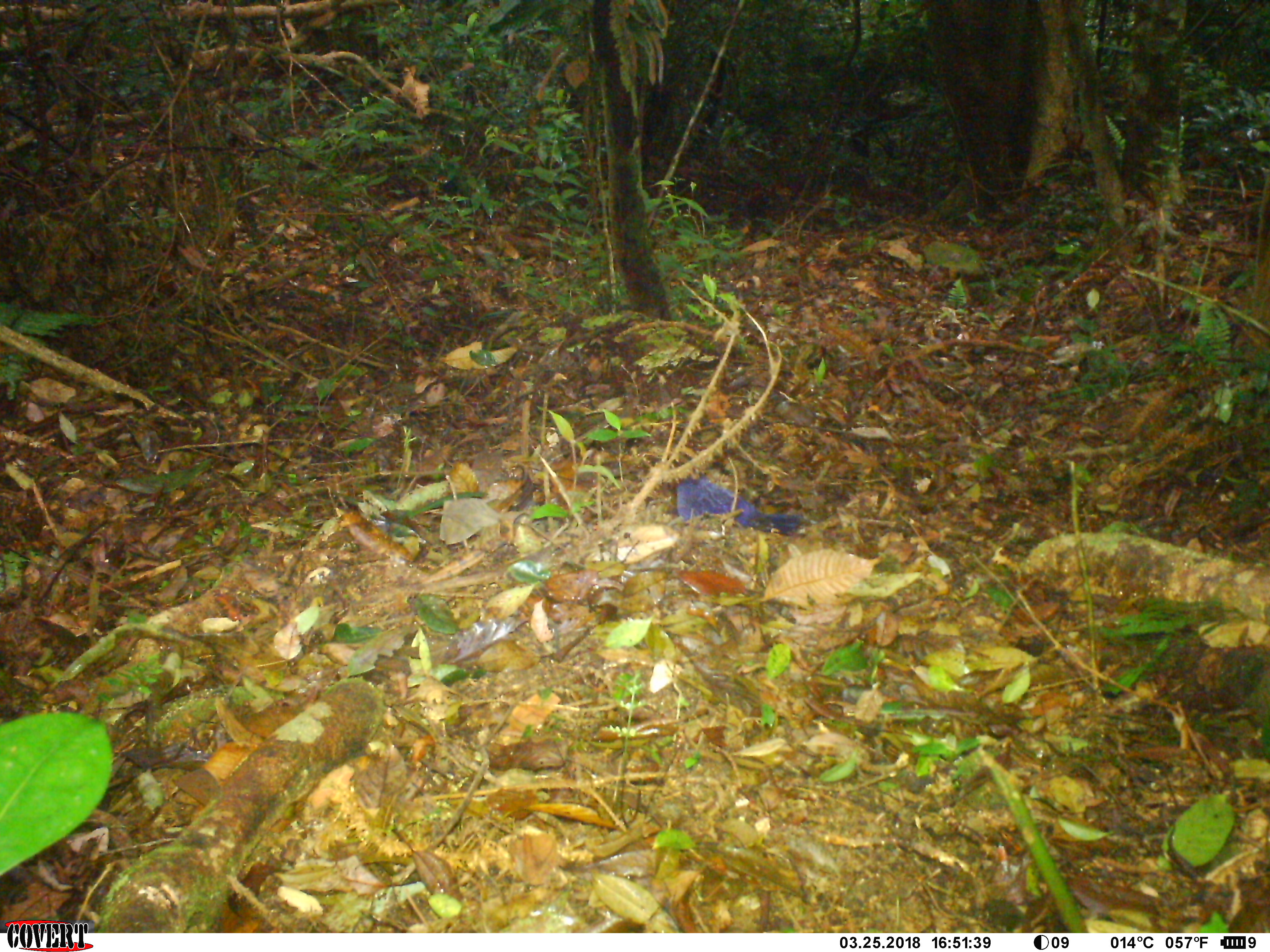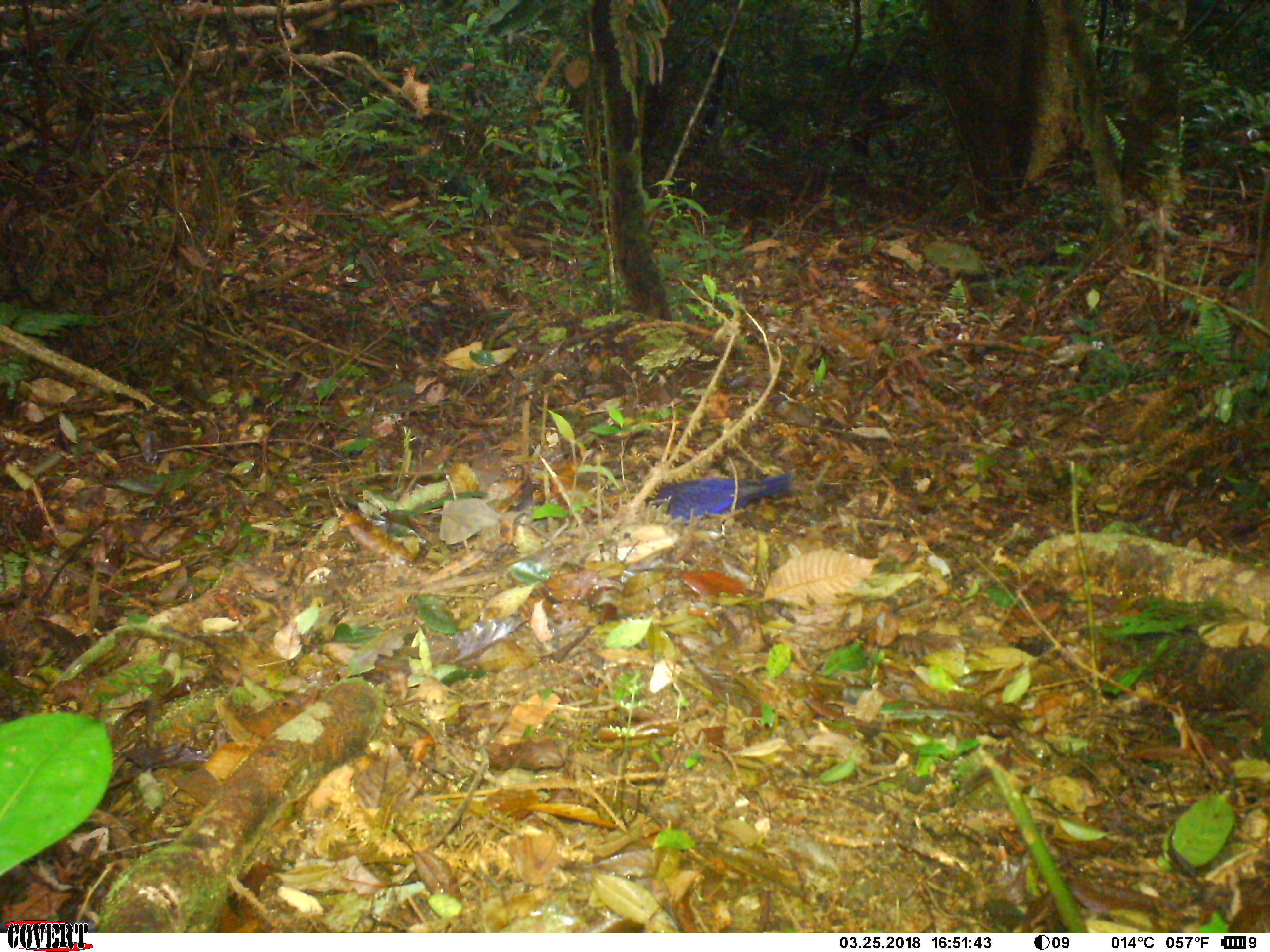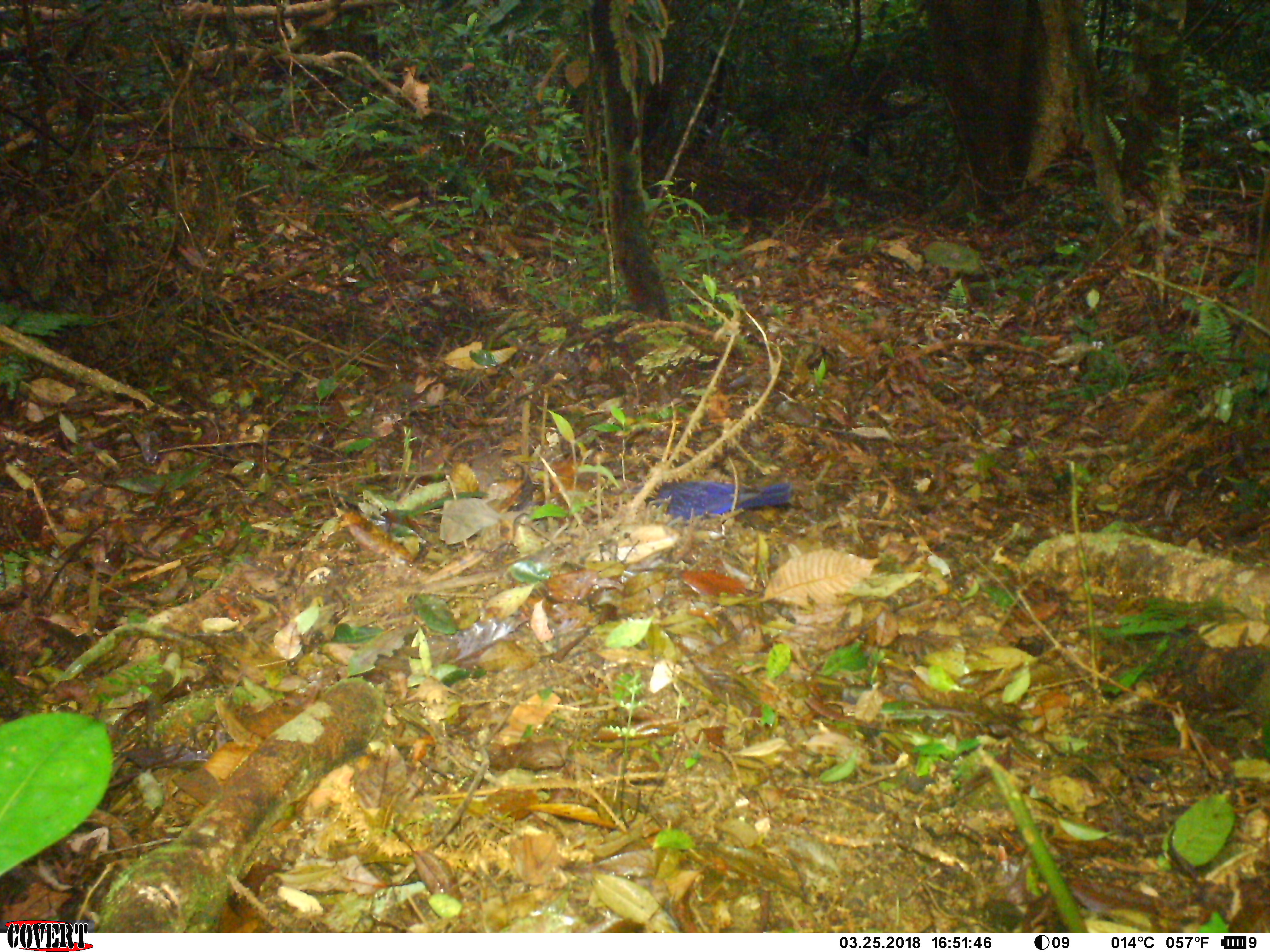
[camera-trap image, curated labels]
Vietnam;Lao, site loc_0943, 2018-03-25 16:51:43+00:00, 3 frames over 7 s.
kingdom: Animalia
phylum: Chordata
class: Aves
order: Passeriformes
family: Muscicapidae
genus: Myophonus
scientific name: Myophonus caeruleus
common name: blue whistling thrush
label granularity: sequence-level